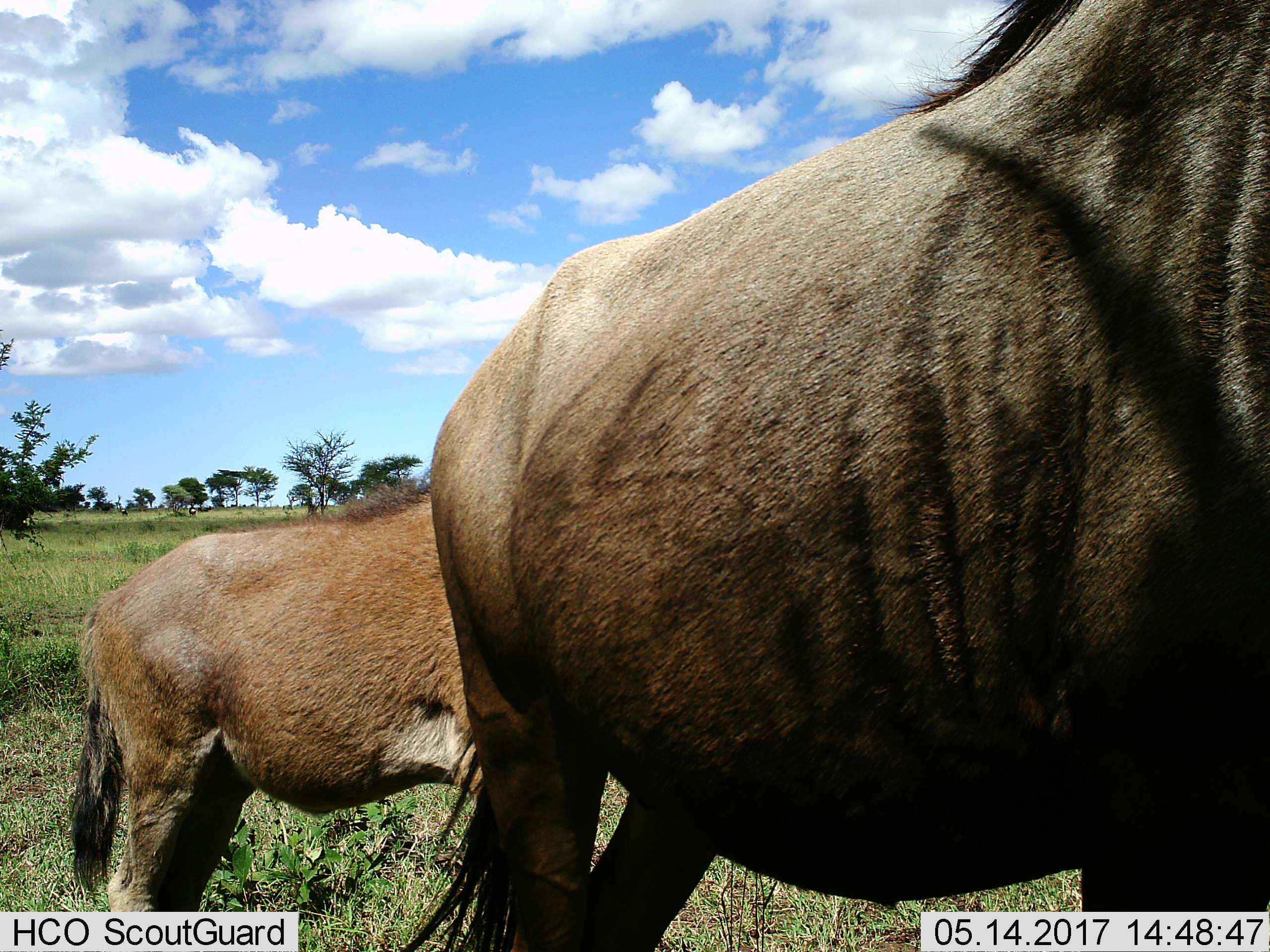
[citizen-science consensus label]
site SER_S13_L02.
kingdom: Animalia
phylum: Chordata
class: Mammalia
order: Artiodactyla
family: Bovidae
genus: Connochaetes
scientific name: Connochaetes taurinus taurinus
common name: blue wildebeest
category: wildebeestblue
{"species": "wildebeestblue (blue wildebeest) (Connochaetes taurinus taurinus)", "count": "2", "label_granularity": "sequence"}